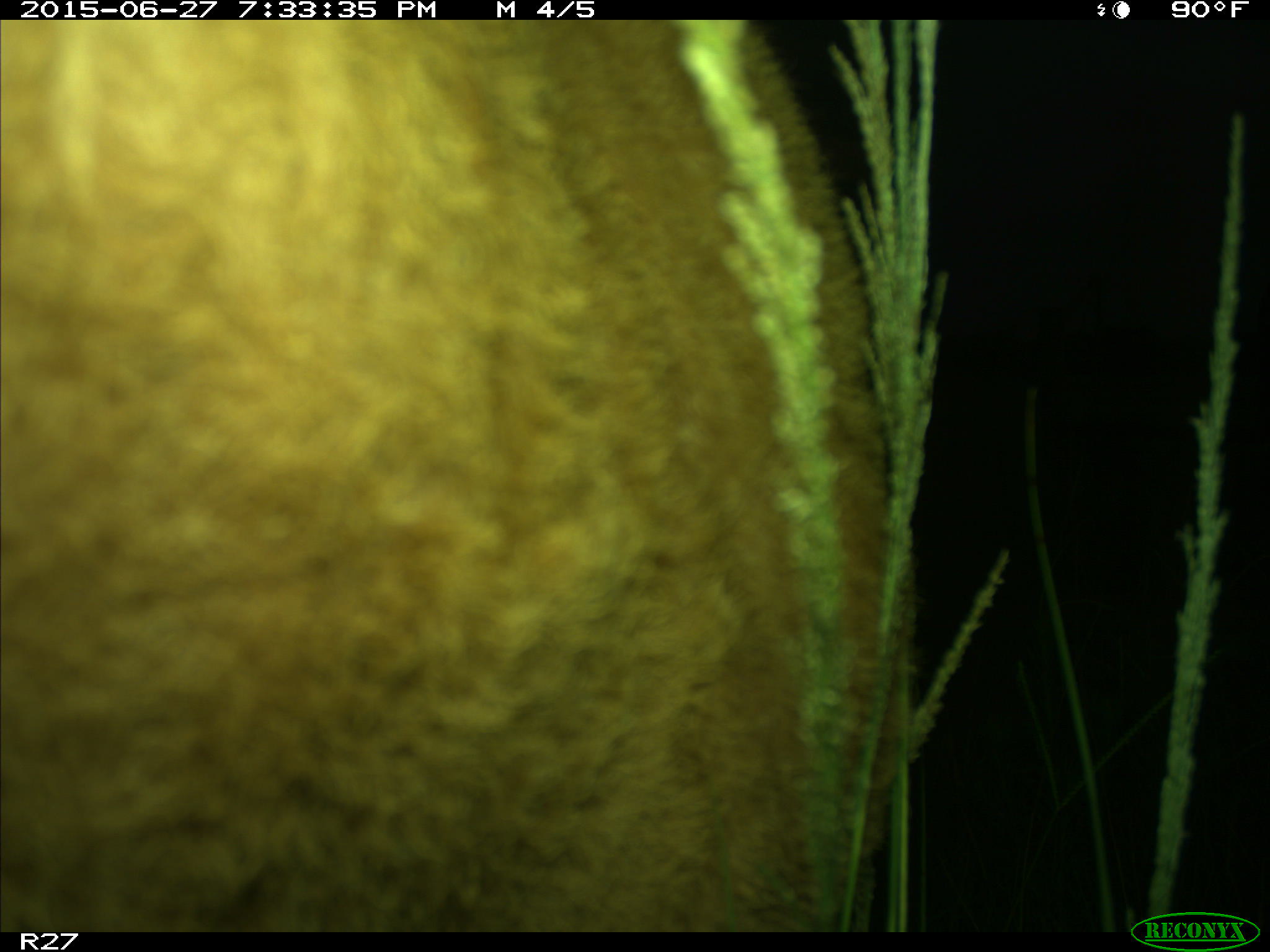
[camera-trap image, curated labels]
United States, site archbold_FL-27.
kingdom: Animalia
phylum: Chordata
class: Mammalia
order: Artiodactyla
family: Bovidae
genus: Bos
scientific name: Bos taurus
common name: domestic cow